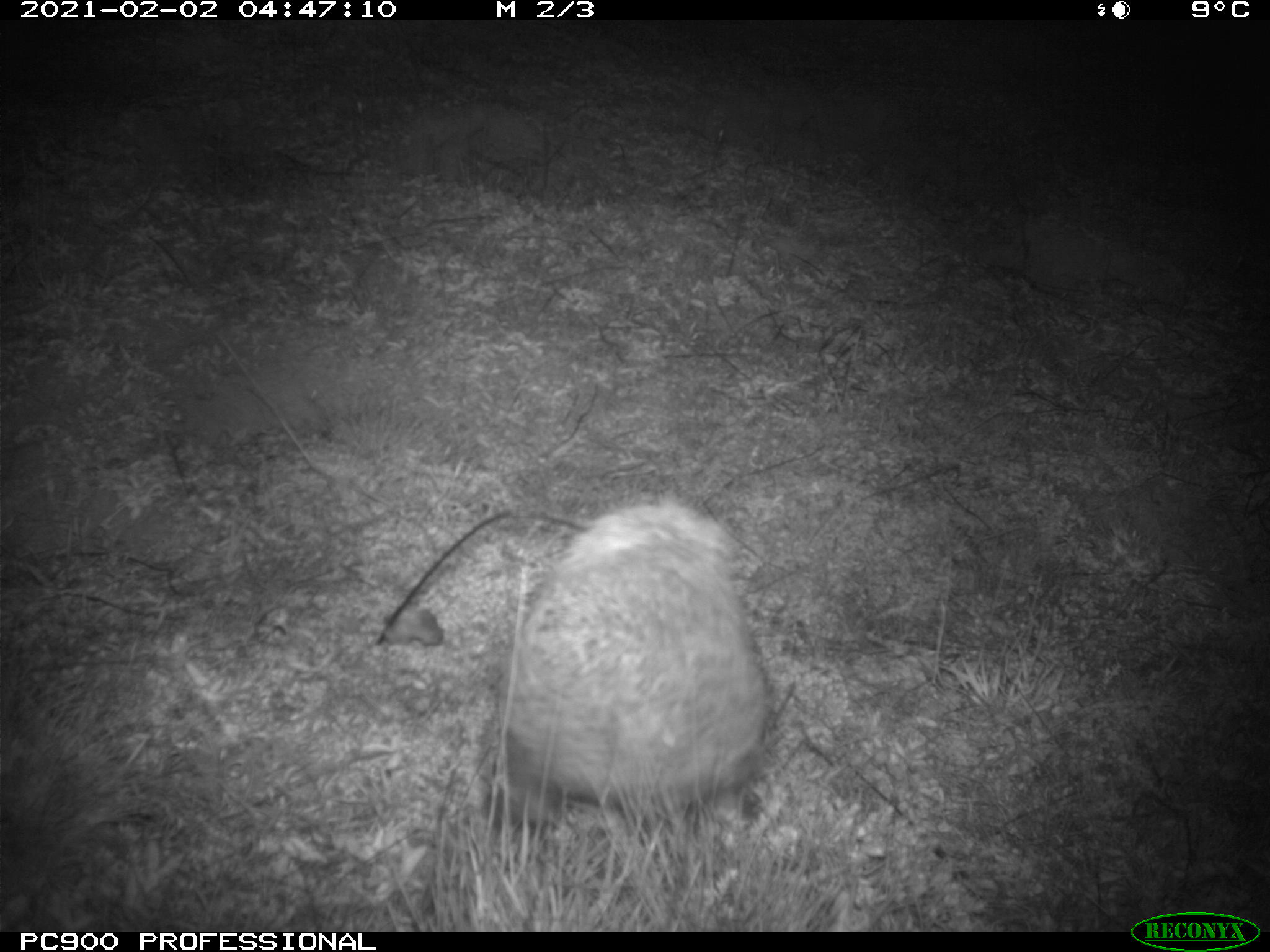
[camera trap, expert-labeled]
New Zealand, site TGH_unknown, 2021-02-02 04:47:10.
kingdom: Animalia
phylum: Chordata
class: Mammalia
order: Eulipotyphla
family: Erinaceidae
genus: Erinaceus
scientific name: Erinaceus europaeus europaeus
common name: european hedgehog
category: hedgehog